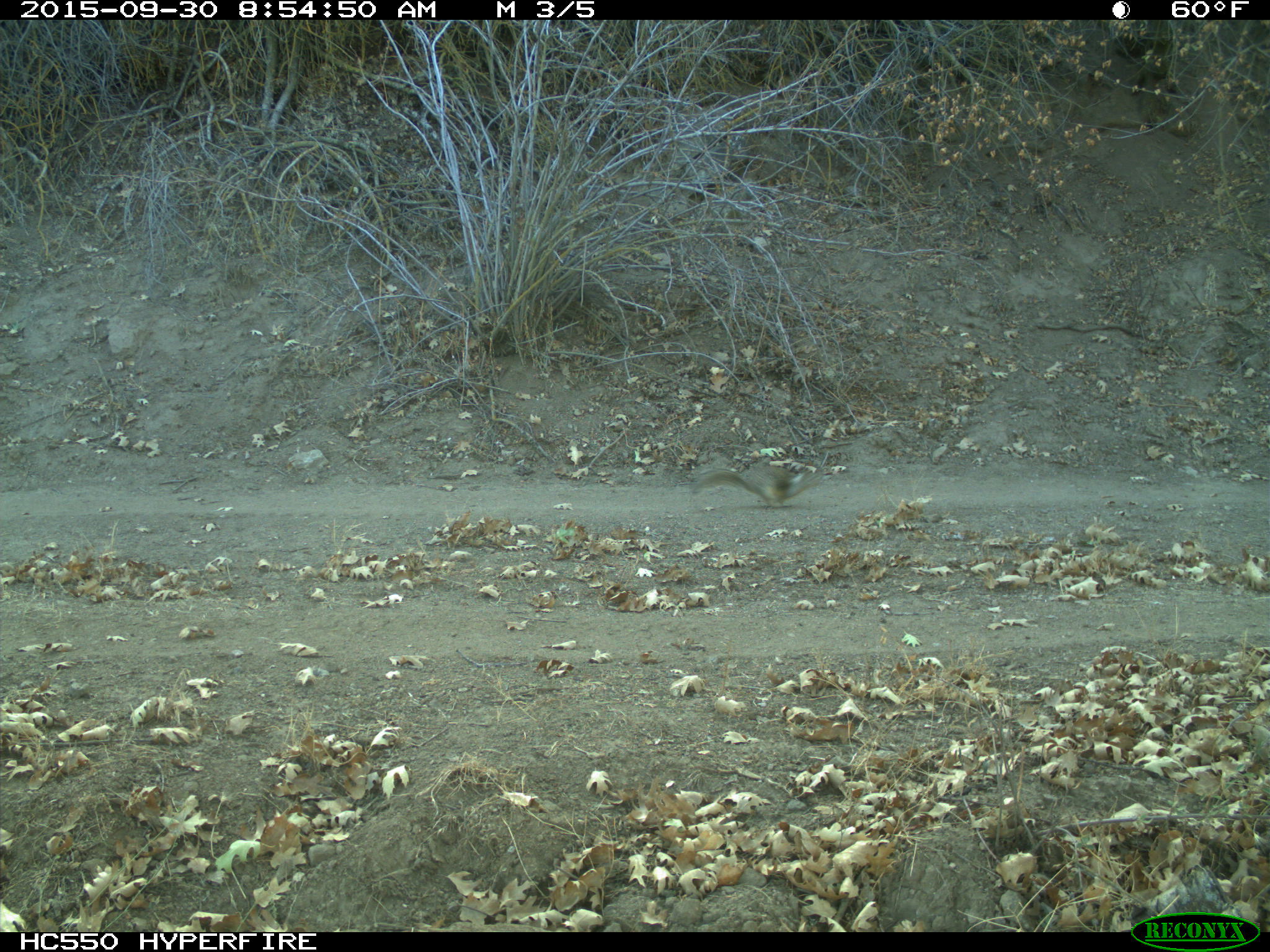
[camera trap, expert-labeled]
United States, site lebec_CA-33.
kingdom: Animalia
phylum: Chordata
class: Mammalia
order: Rodentia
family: Sciuridae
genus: Otospermophilus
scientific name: Otospermophilus beecheyi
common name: california ground squirrel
Otospermophilus beecheyi (california ground squirrel).